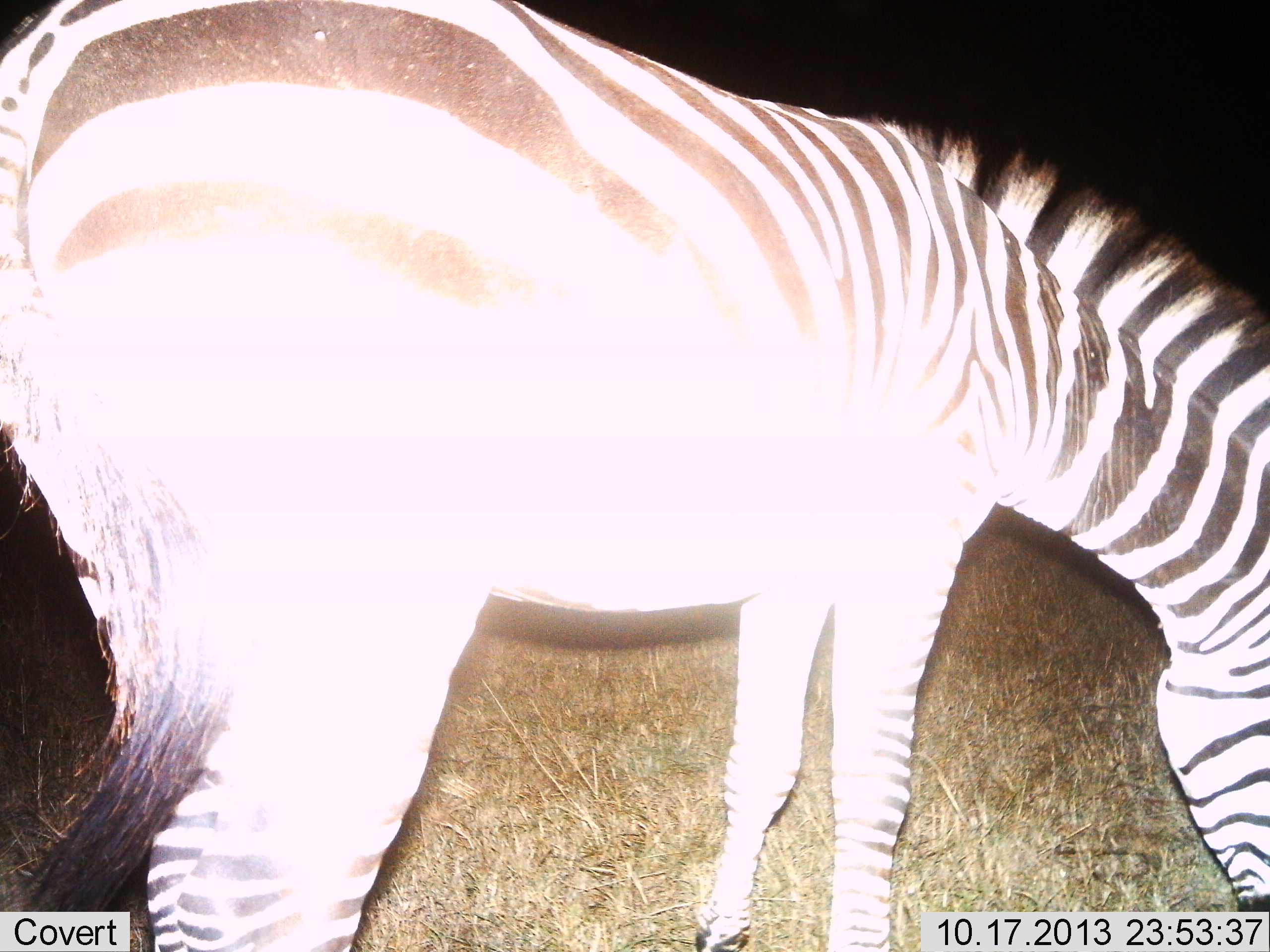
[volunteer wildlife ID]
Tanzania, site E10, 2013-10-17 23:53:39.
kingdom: Animalia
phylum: Chordata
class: Mammalia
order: Perissodactyla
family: Equidae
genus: Equus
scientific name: Equus quagga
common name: plains zebra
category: zebra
Zebra (plains zebra) (Equus quagga), count 1. Behavior (volunteer vote fractions): standing 18%, resting 9%, moving 0%, interacting 0%. Young present (vote fraction): 0%. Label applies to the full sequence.